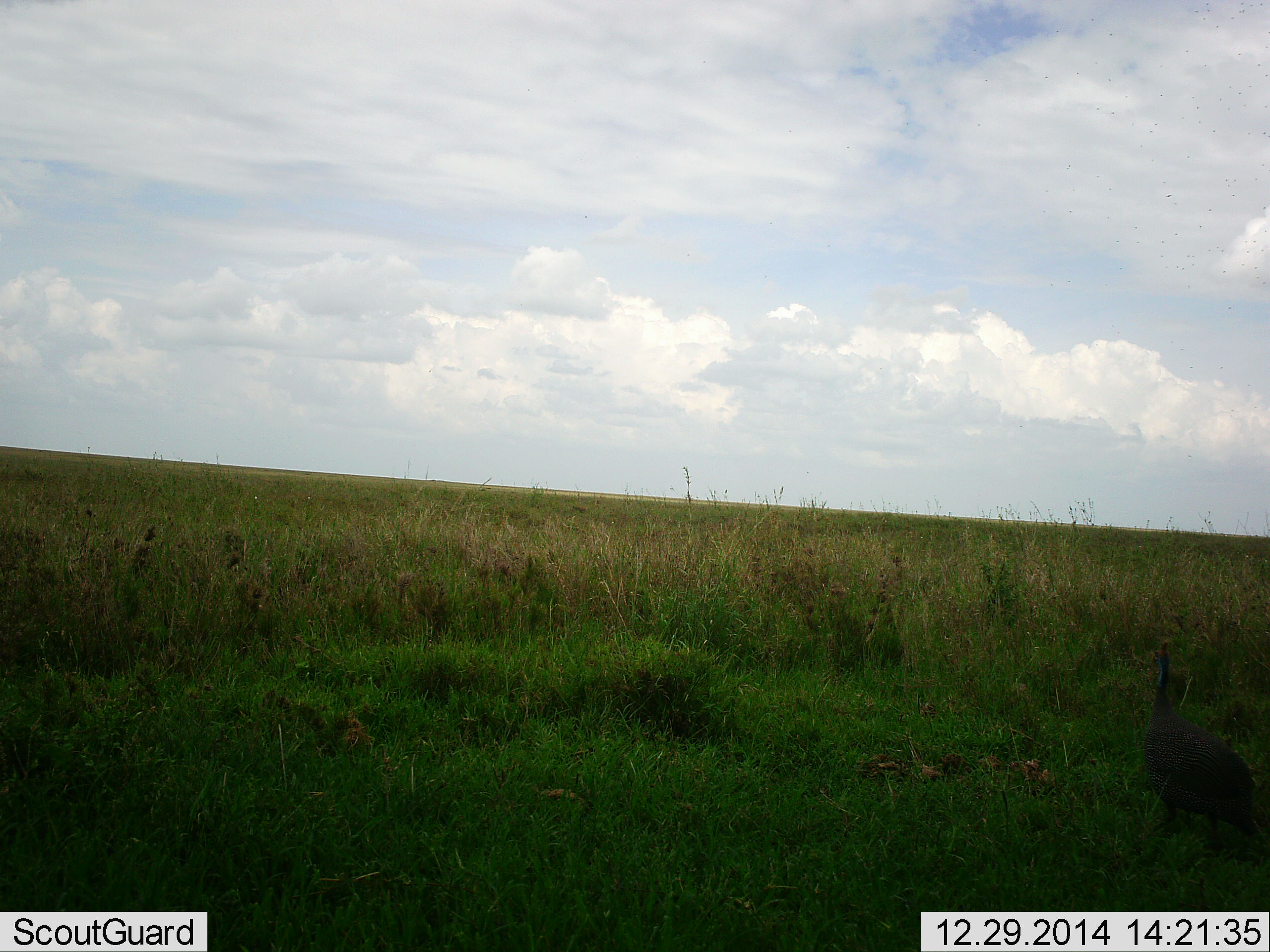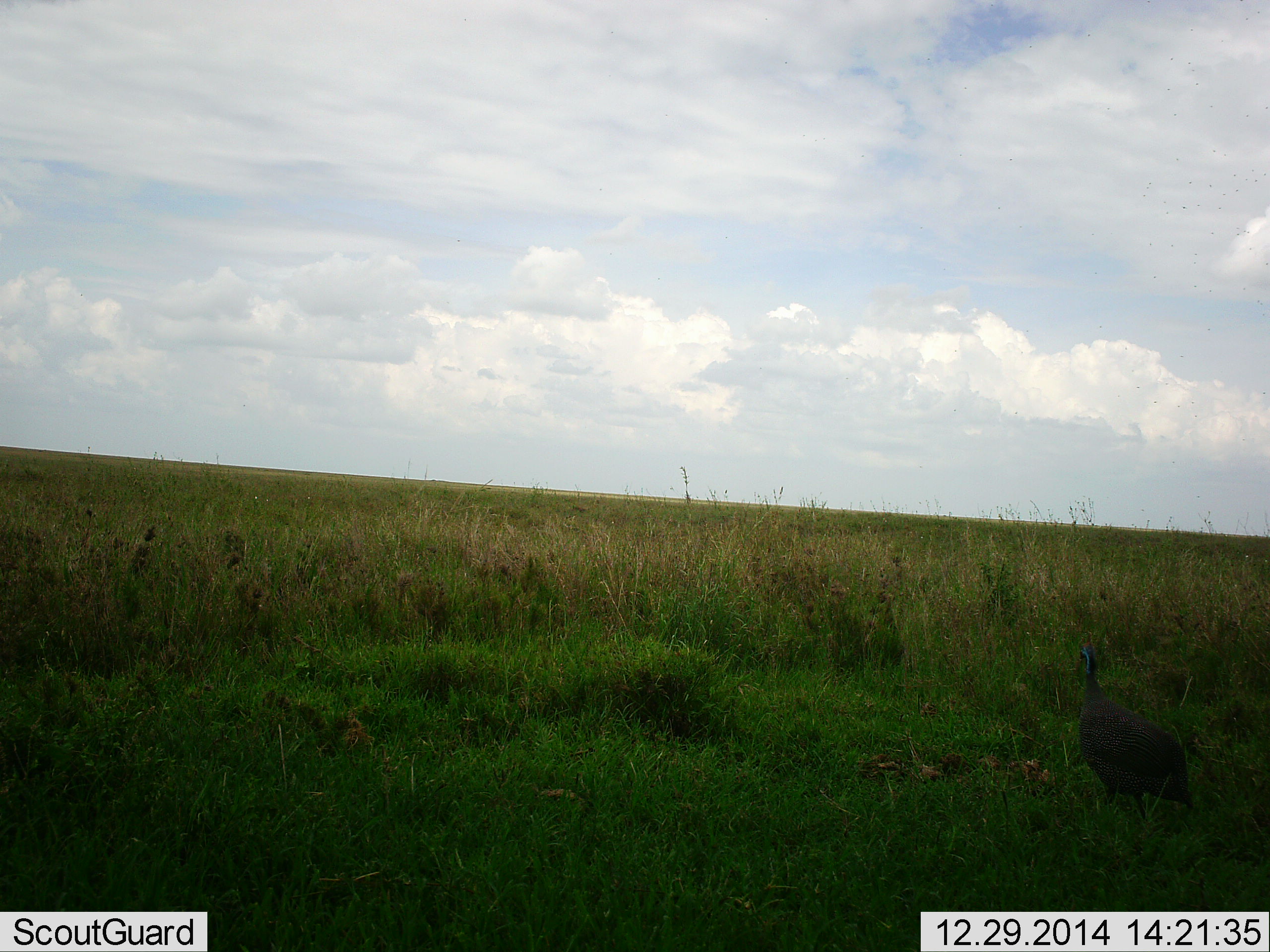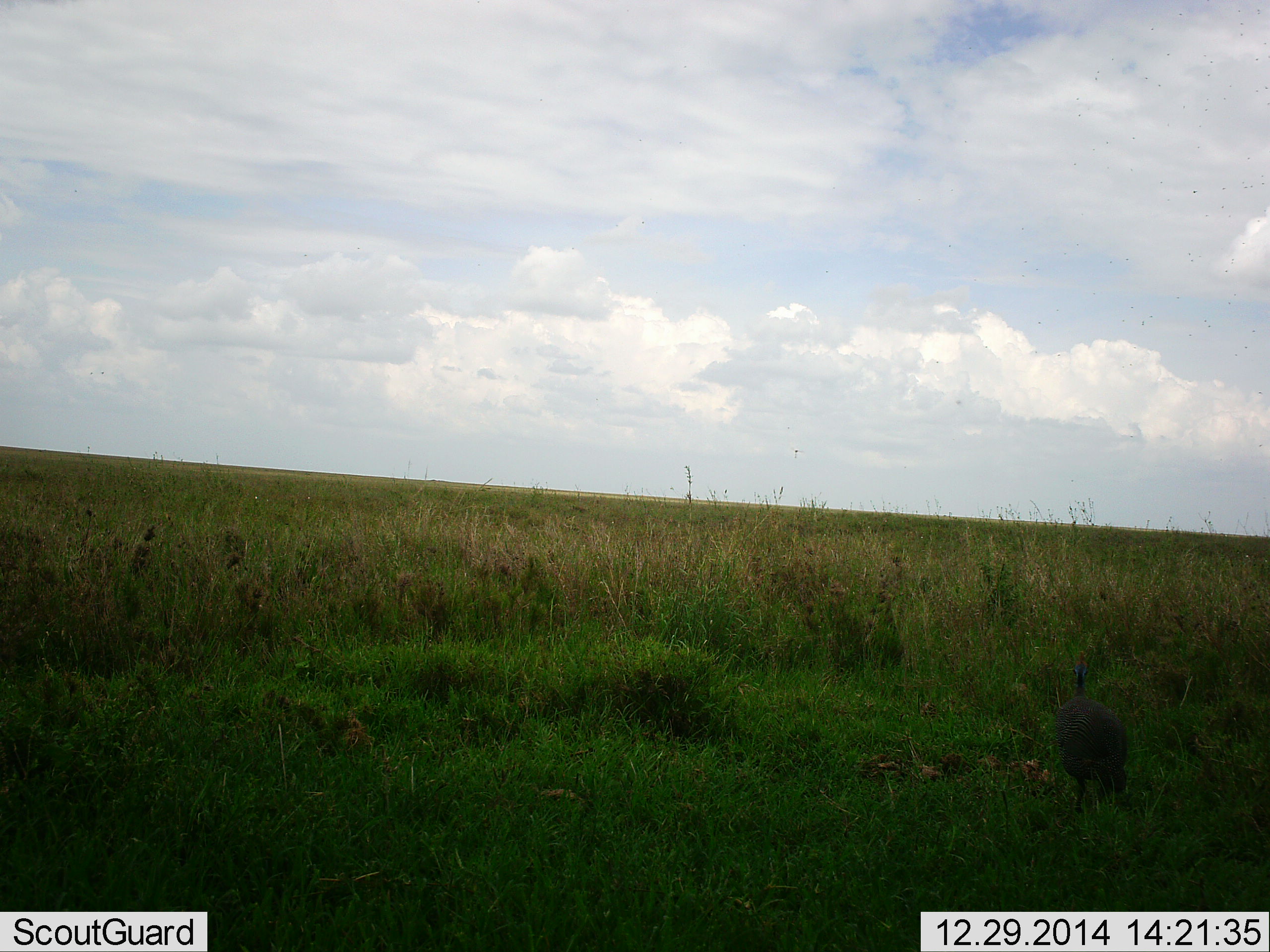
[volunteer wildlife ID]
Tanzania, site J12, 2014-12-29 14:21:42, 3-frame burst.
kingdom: Animalia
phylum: Chordata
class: Aves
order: Galliformes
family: Numididae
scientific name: Numididae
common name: guinea fowl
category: guineafowl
Guineafowl (guinea fowl) (Numididae), count 1. Behavior (volunteer vote fractions): standing 8%, resting 0%, moving 92%, interacting 0%. Young present (vote fraction): 0%. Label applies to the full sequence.